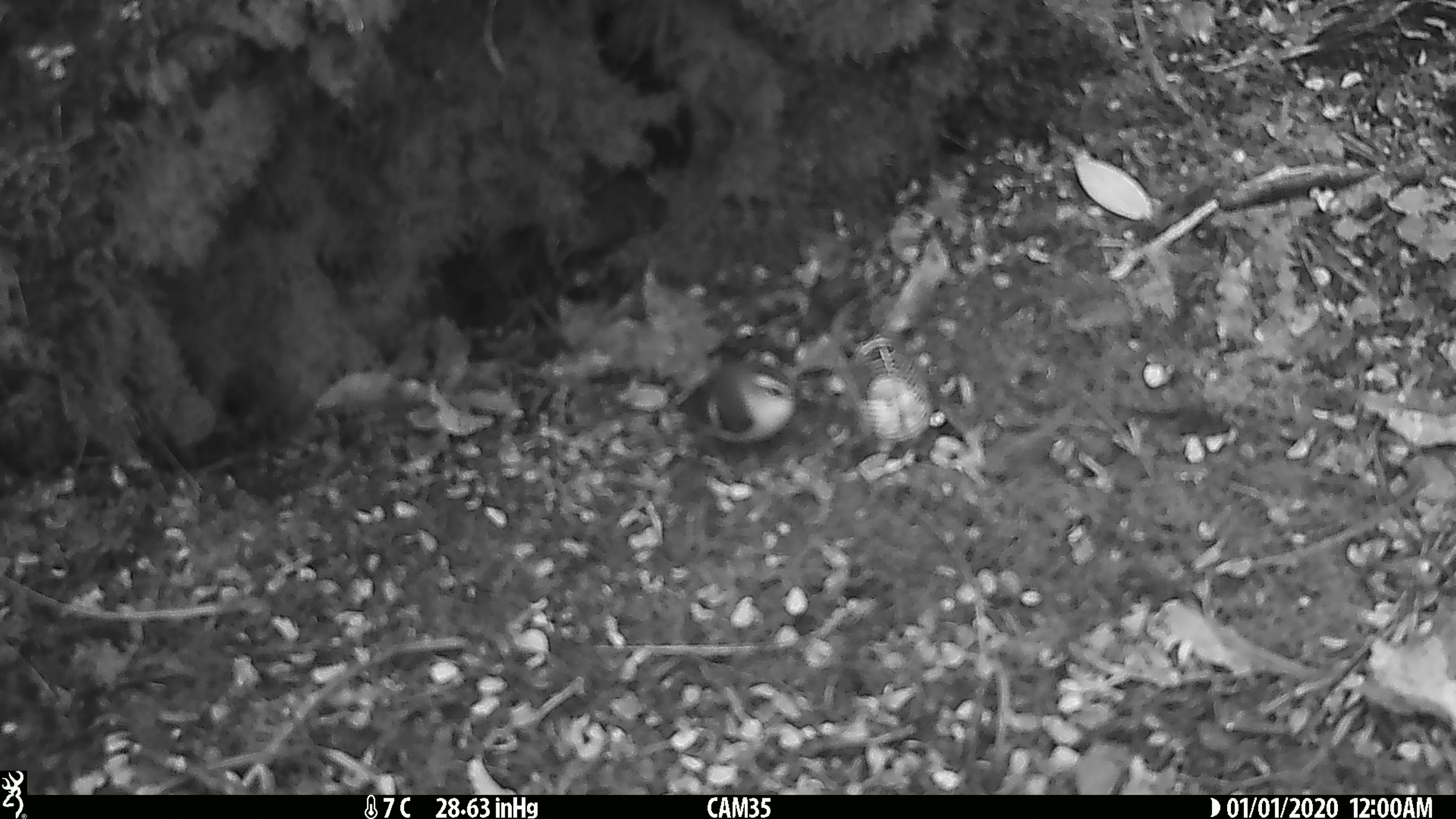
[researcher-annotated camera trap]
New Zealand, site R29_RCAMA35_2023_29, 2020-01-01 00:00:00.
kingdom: Animalia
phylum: Chordata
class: Aves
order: Passeriformes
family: Acanthisittidae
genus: Acanthisitta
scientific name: Acanthisitta chloris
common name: rifleman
Rifleman (Acanthisitta chloris).